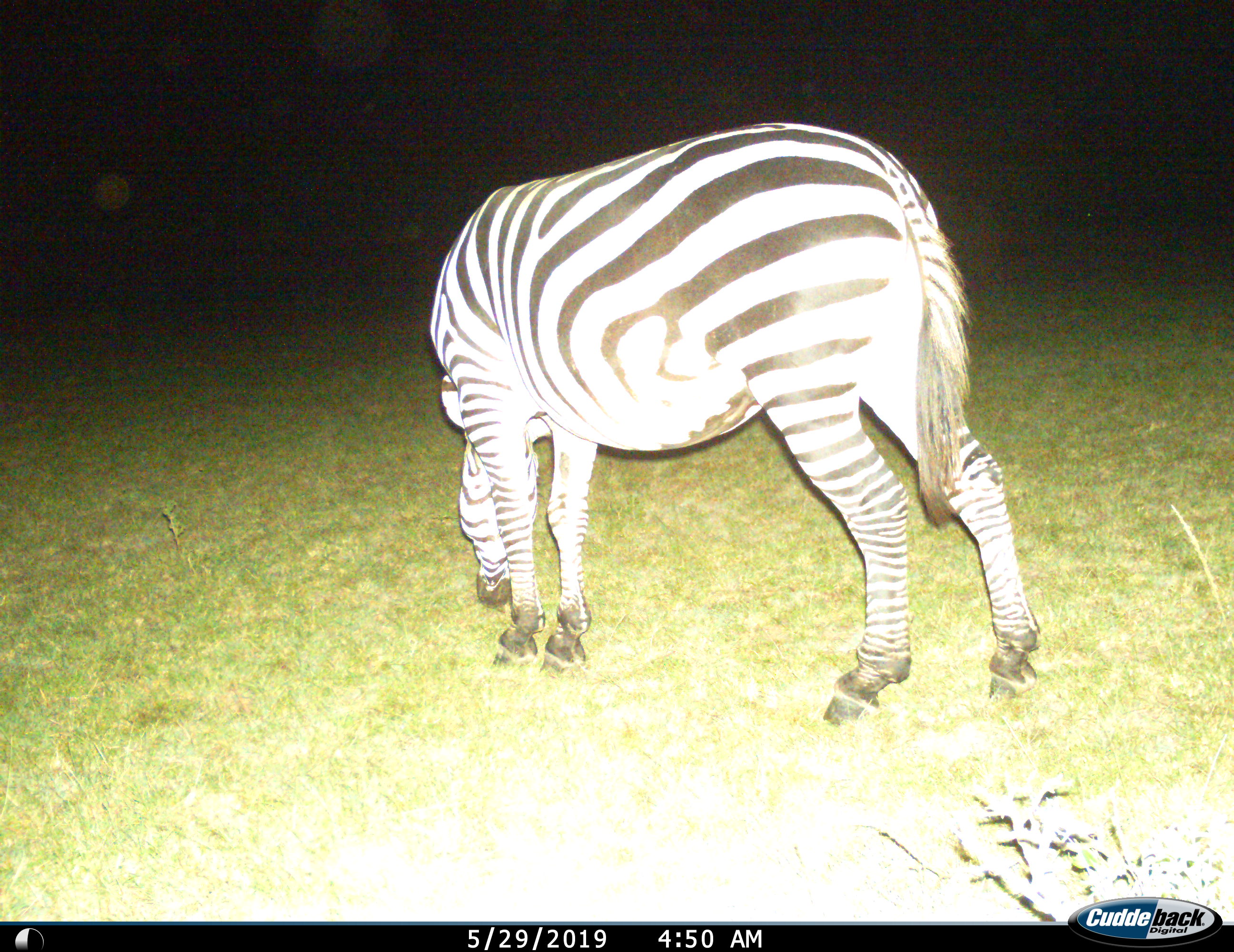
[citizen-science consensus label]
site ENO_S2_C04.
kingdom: Animalia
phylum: Chordata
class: Mammalia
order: Perissodactyla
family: Equidae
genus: Equus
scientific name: Equus quagga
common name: plains zebra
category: zebraplains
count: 1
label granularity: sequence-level